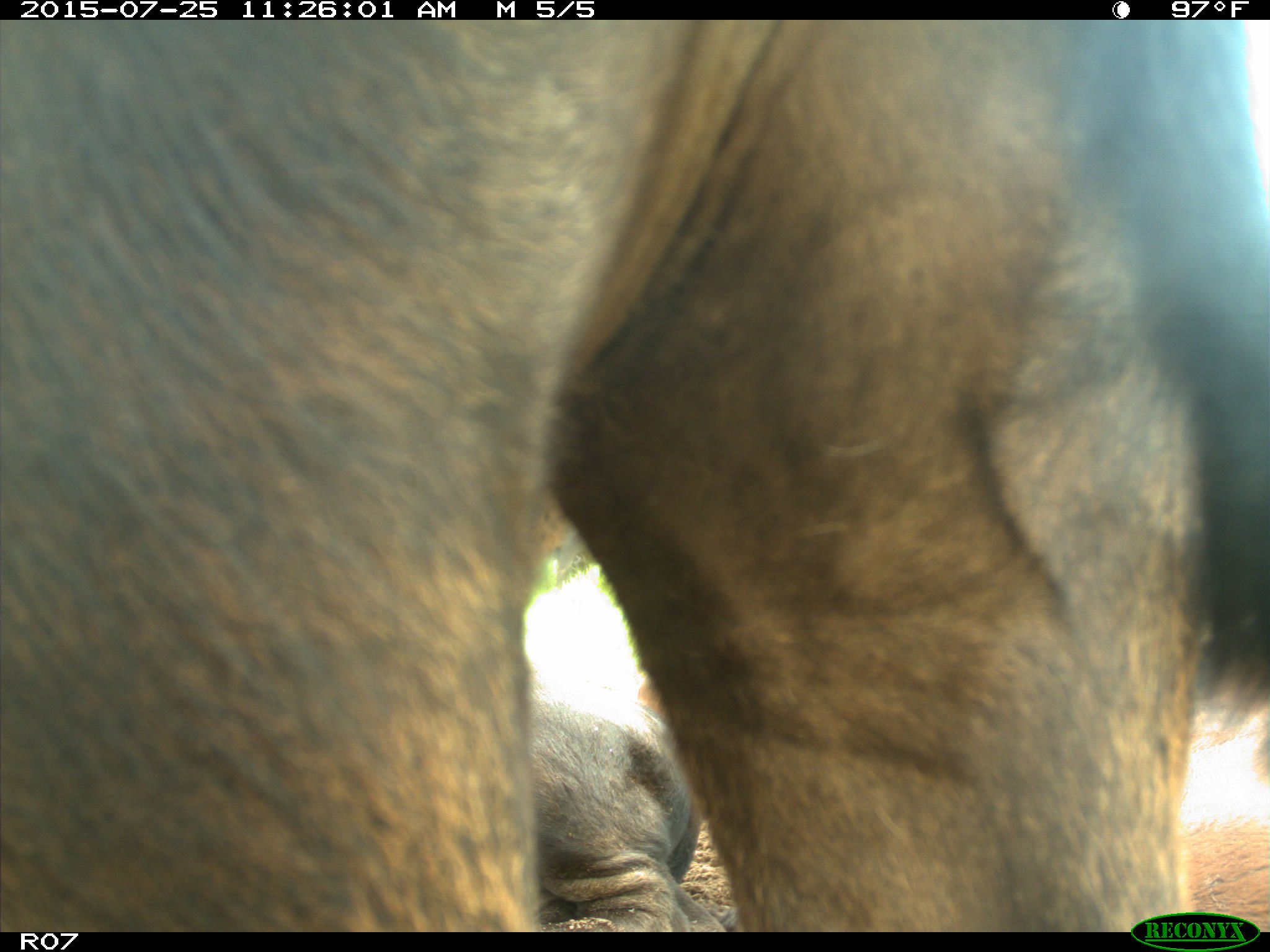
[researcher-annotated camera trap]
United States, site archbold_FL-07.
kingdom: Animalia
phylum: Chordata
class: Mammalia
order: Artiodactyla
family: Bovidae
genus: Bos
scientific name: Bos taurus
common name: domestic cow